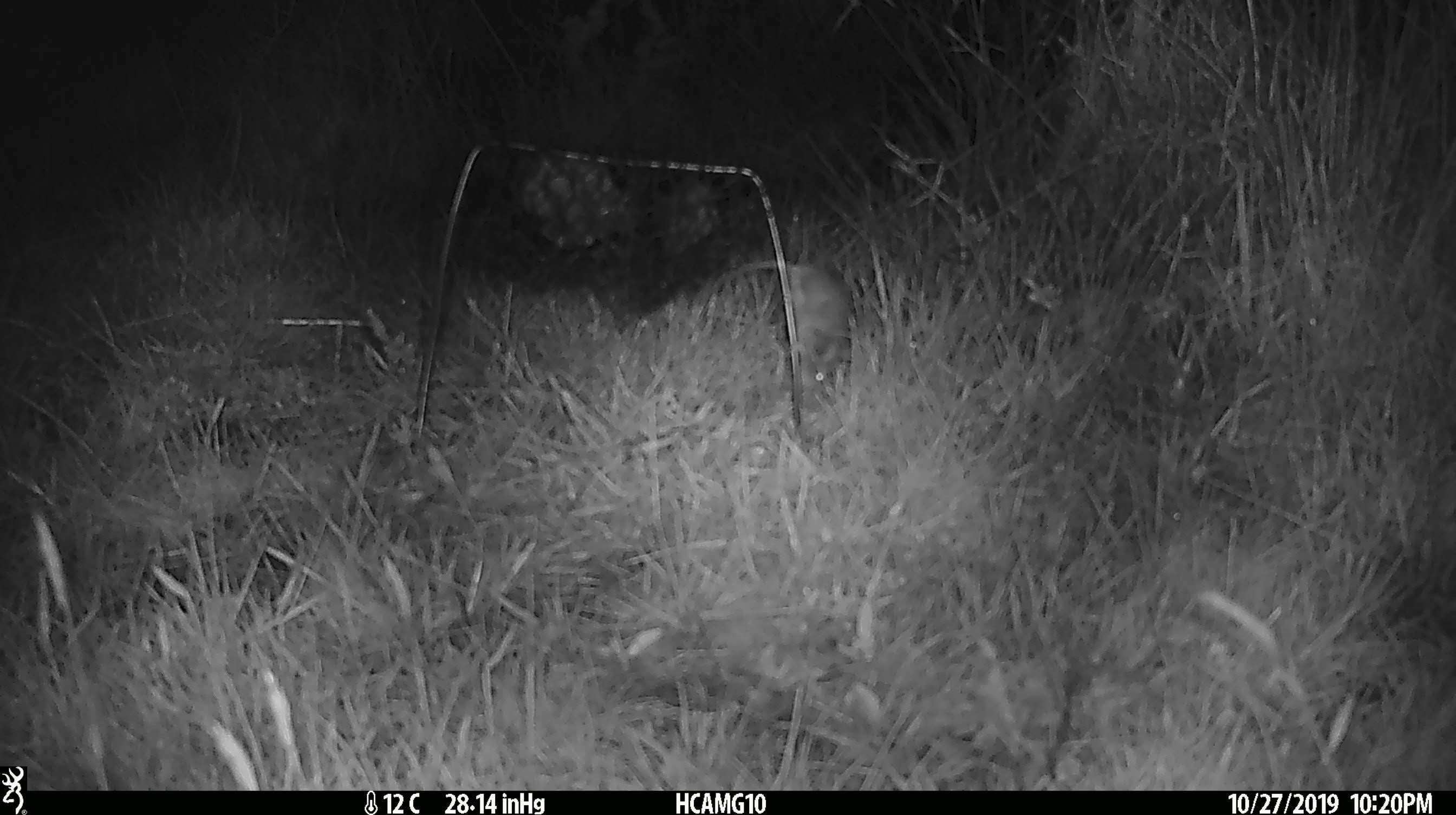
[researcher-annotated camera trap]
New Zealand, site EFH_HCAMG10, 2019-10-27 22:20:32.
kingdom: Animalia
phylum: Chordata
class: Mammalia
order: Rodentia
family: Muridae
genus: Mus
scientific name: Mus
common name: mouse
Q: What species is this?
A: Mouse (Mus).